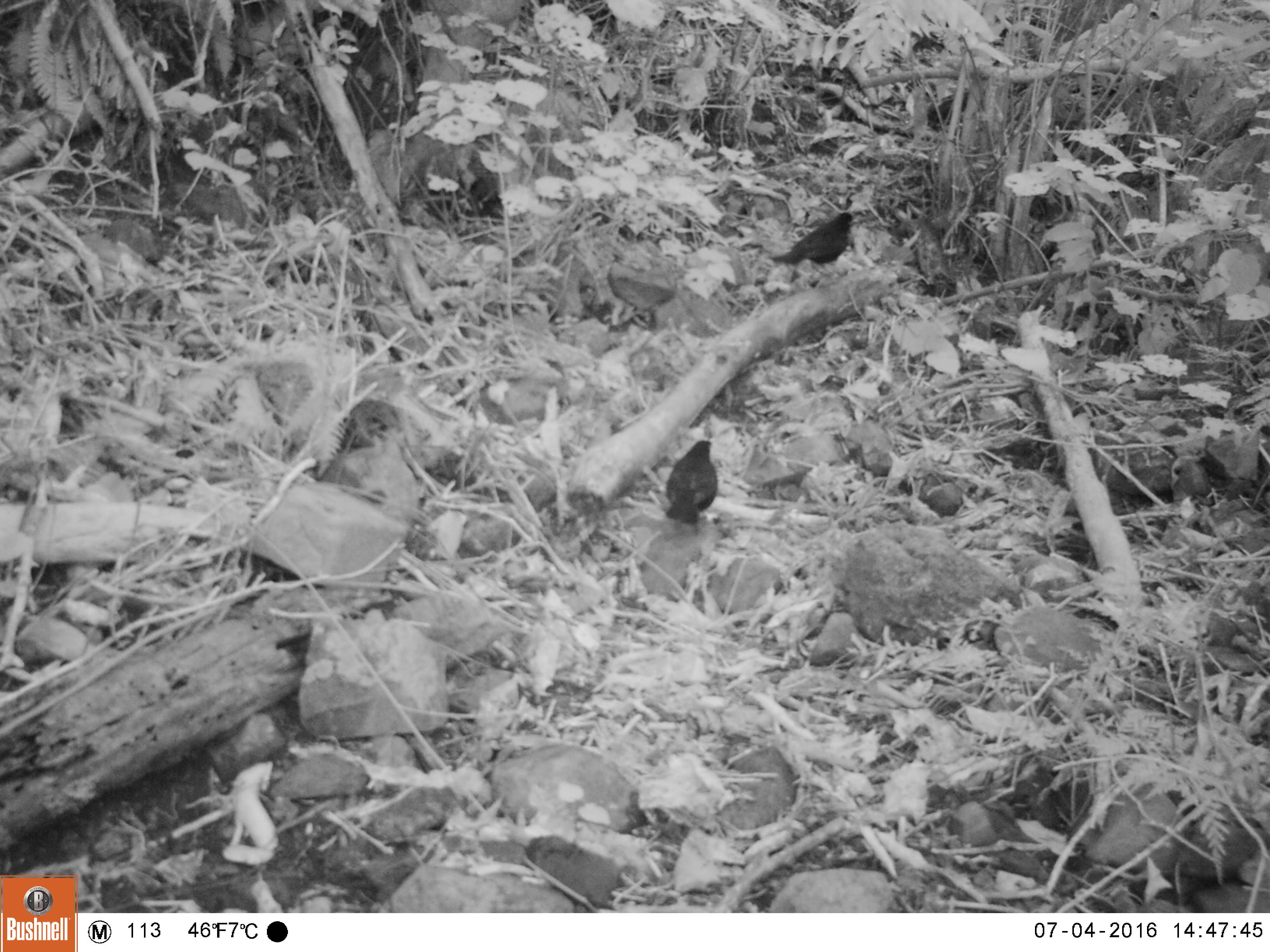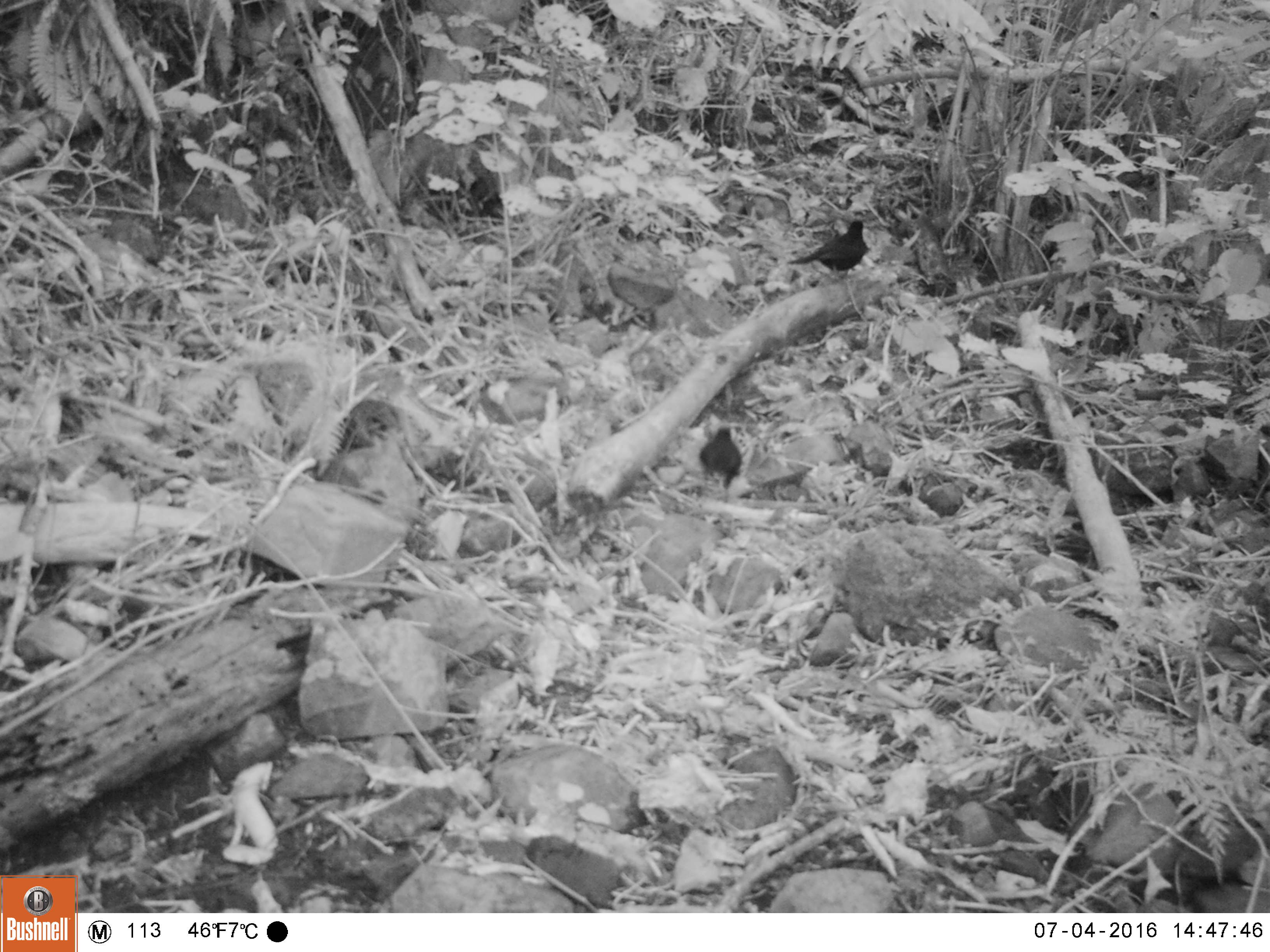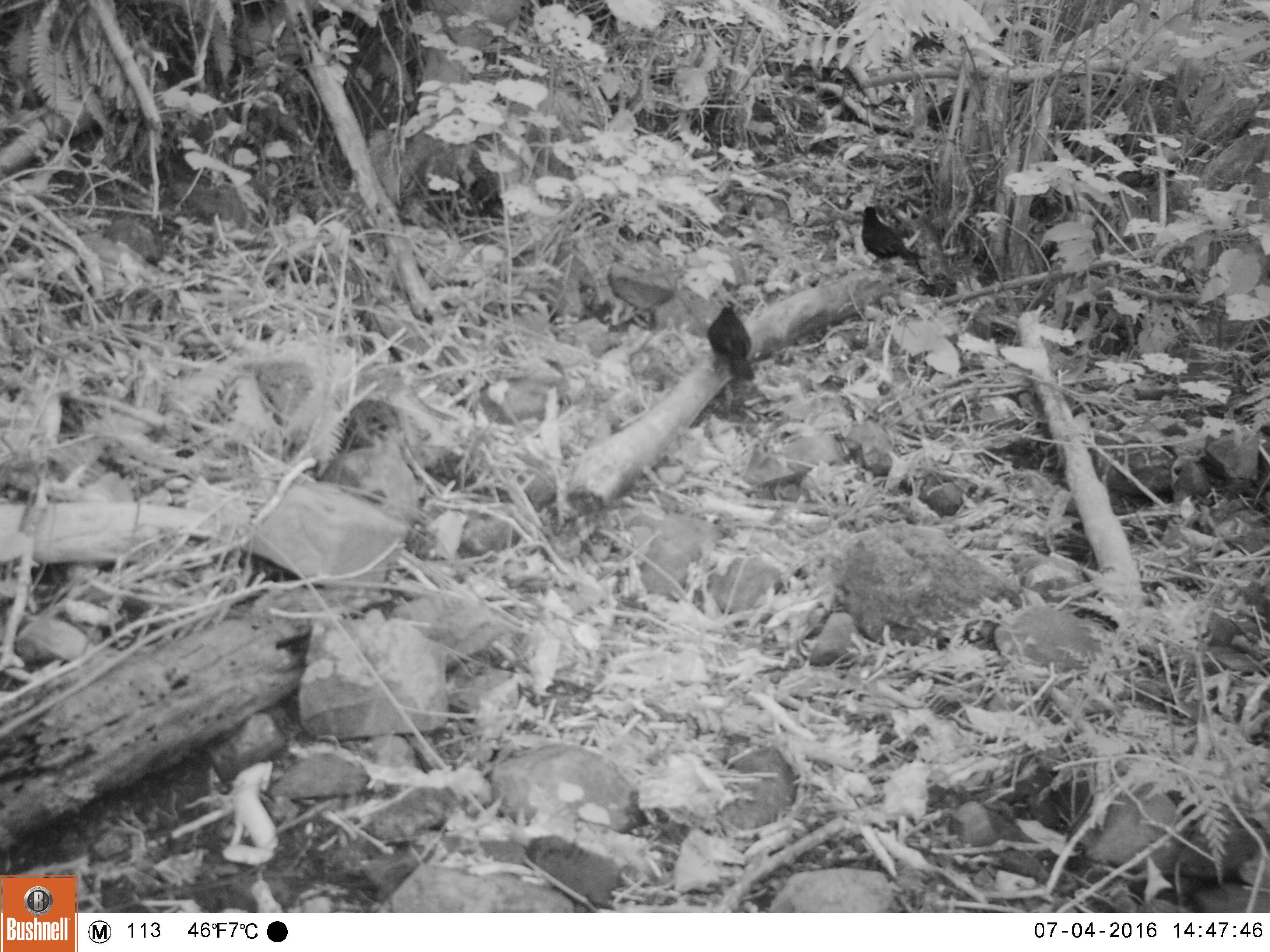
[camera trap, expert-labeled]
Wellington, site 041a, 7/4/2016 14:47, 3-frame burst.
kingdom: Animalia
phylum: Chordata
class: Aves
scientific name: Aves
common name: bird